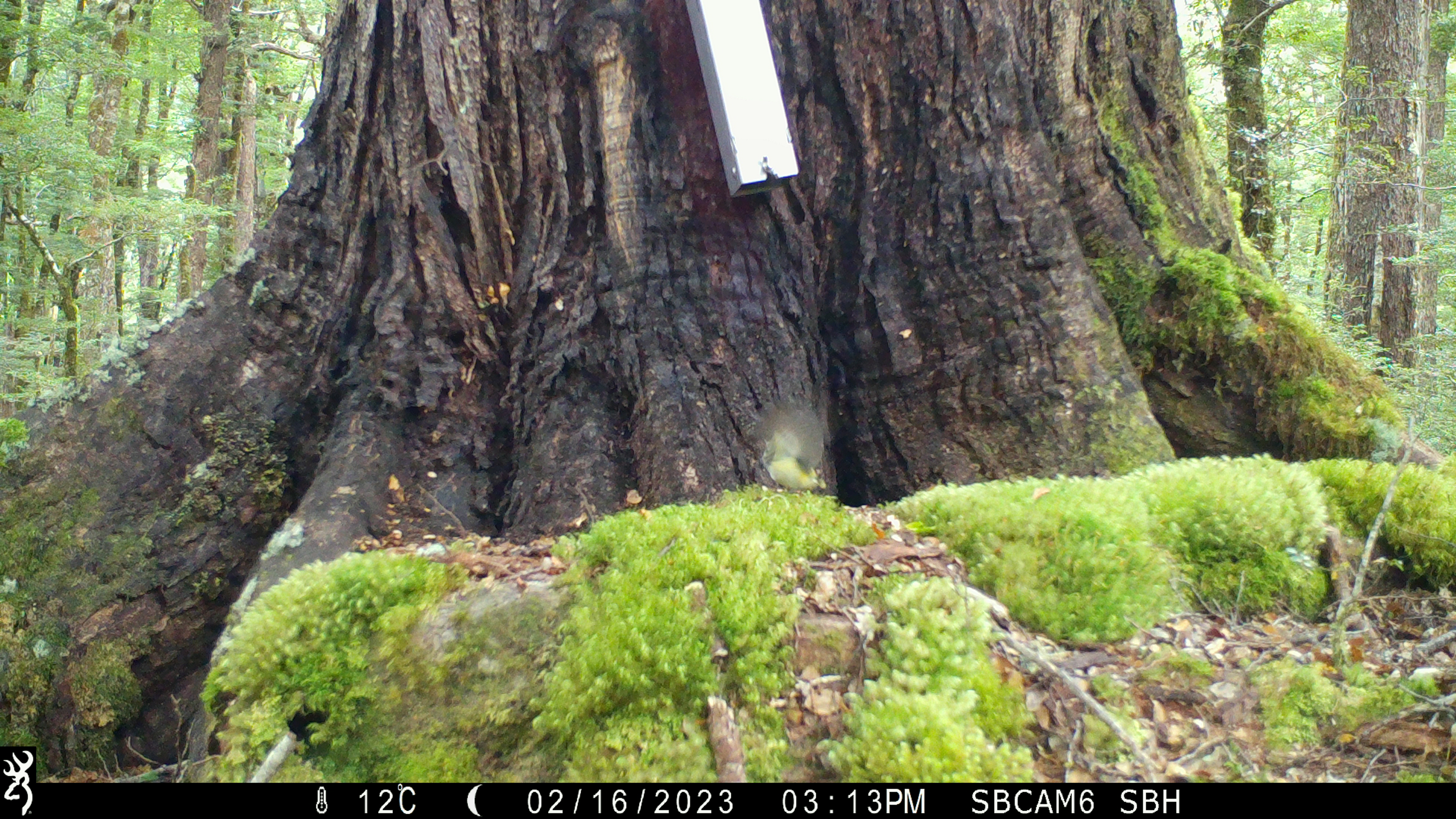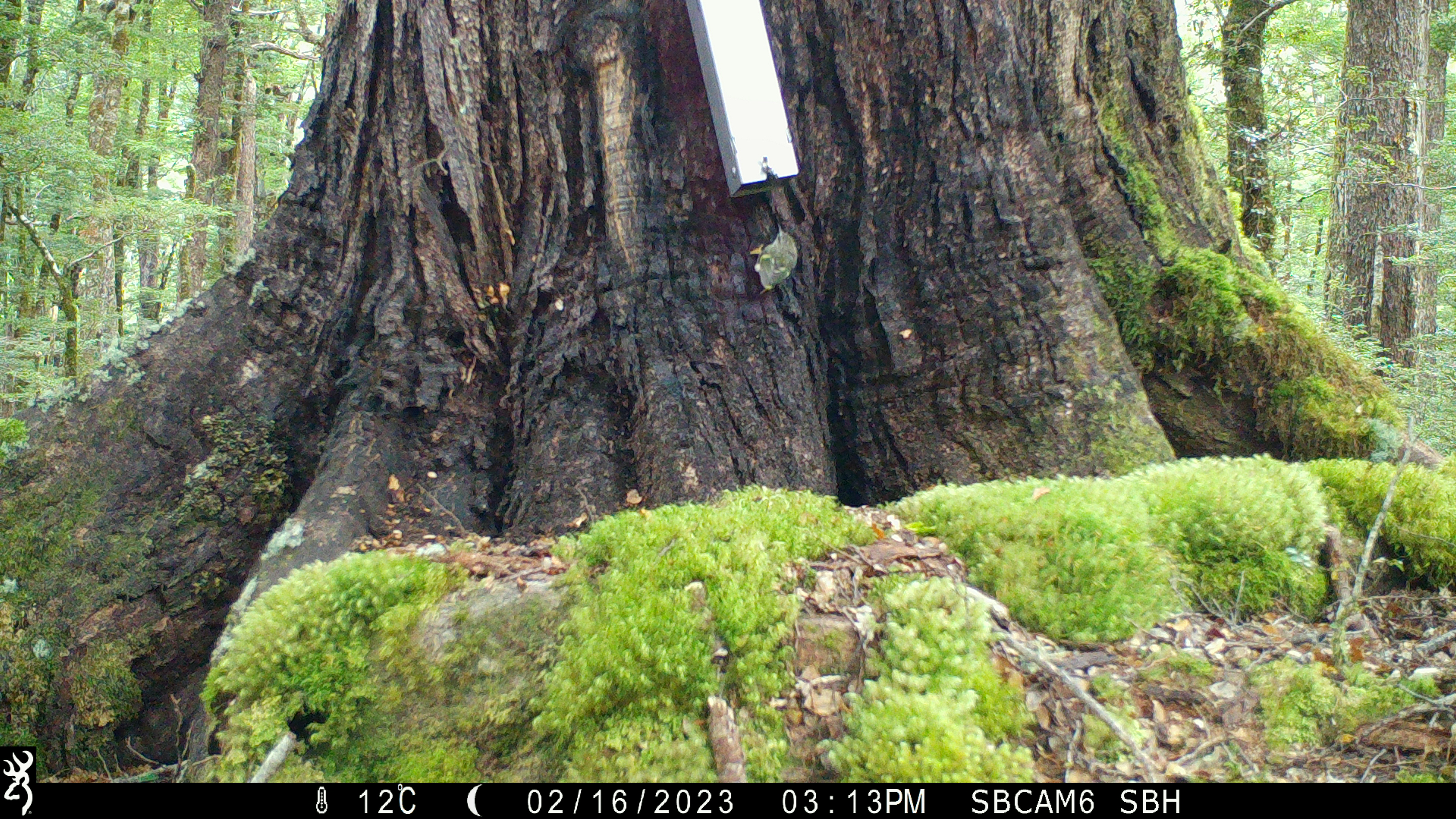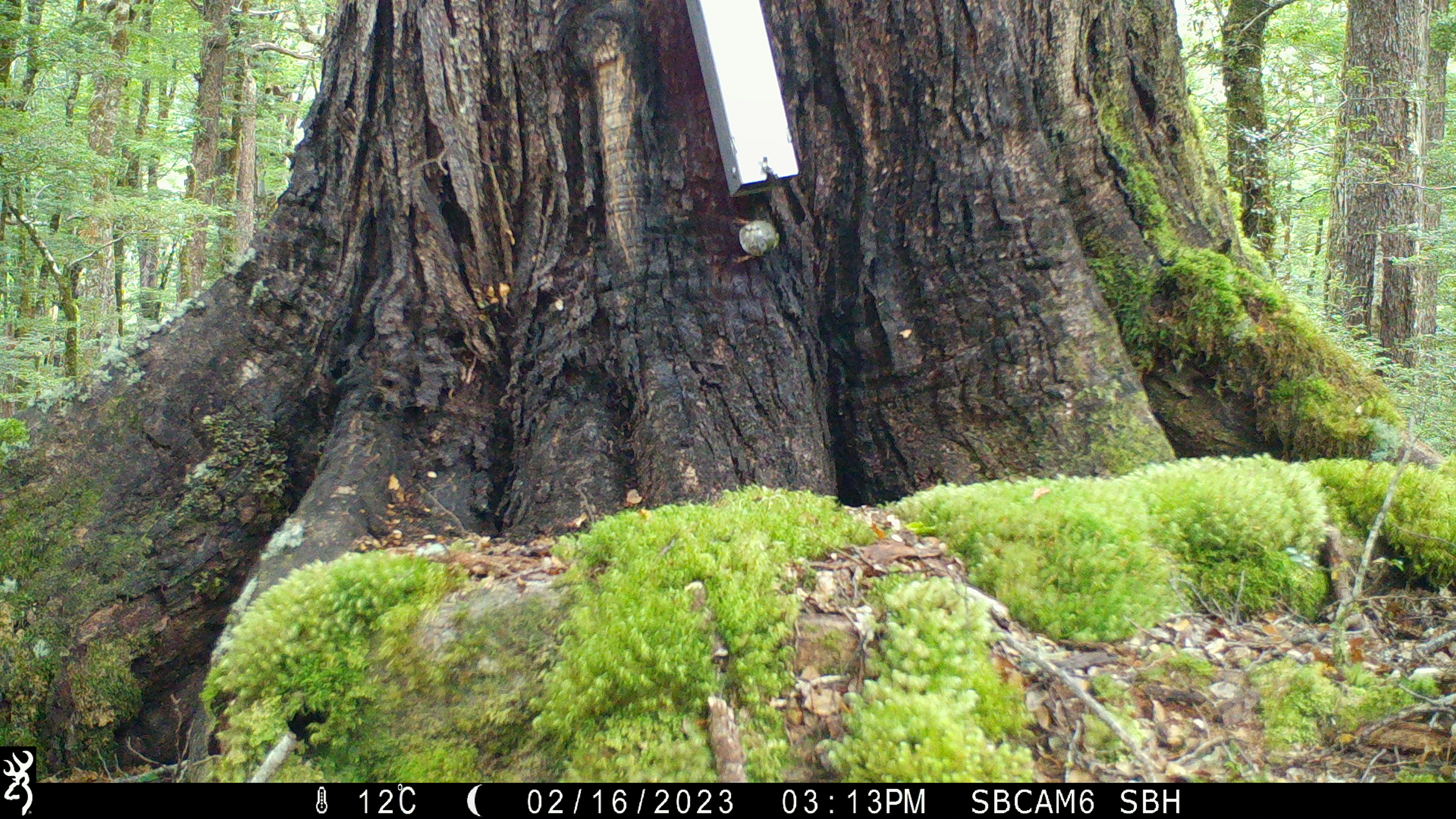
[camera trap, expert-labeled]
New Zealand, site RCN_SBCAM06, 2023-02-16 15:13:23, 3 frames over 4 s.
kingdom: Animalia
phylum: Chordata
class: Aves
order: Passeriformes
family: Acanthisittidae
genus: Acanthisitta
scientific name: Acanthisitta chloris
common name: rifleman